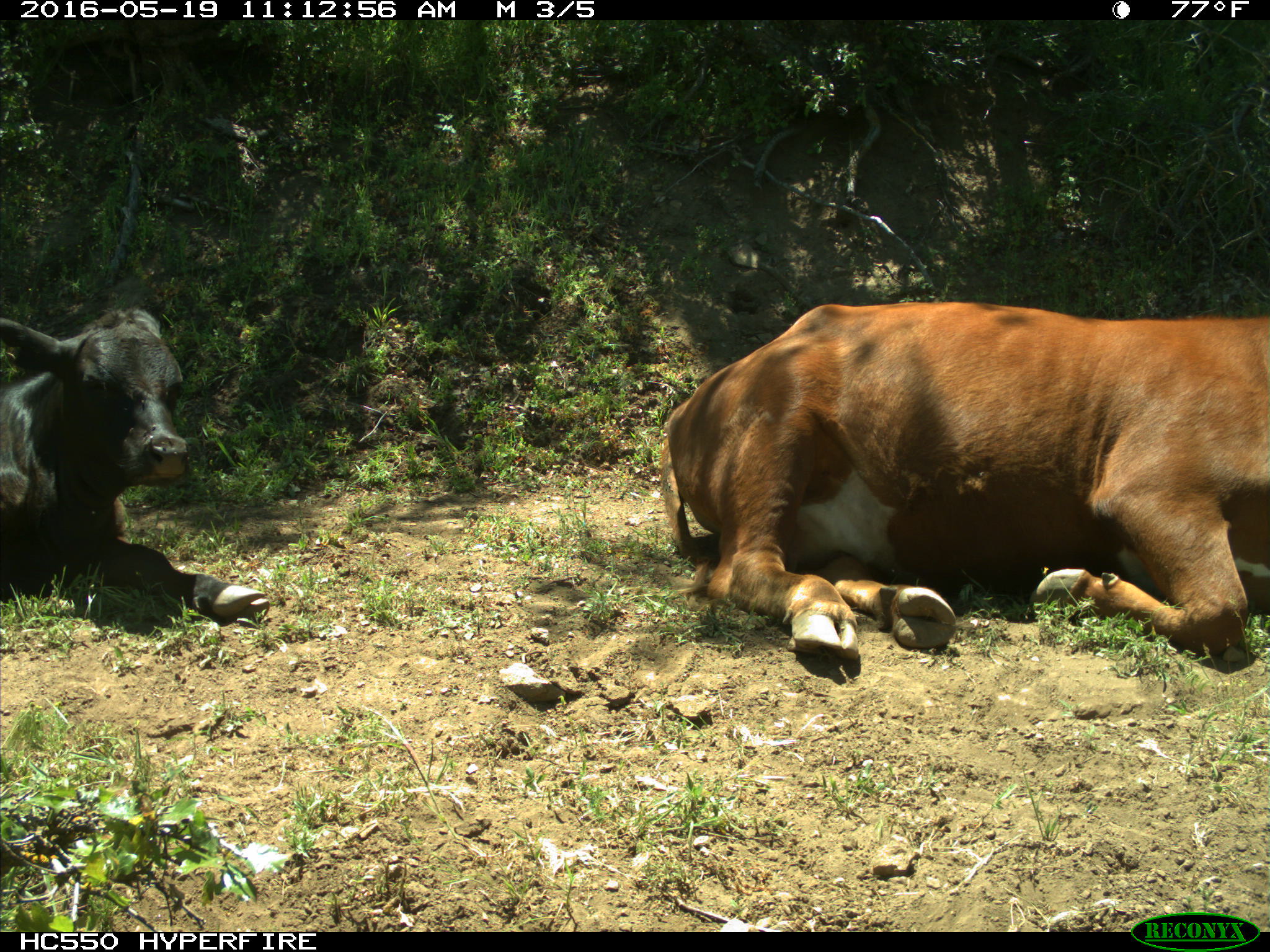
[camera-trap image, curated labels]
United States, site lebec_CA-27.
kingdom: Animalia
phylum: Chordata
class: Mammalia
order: Artiodactyla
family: Bovidae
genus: Bos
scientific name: Bos taurus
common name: domestic cow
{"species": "Bos taurus (domestic cow)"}